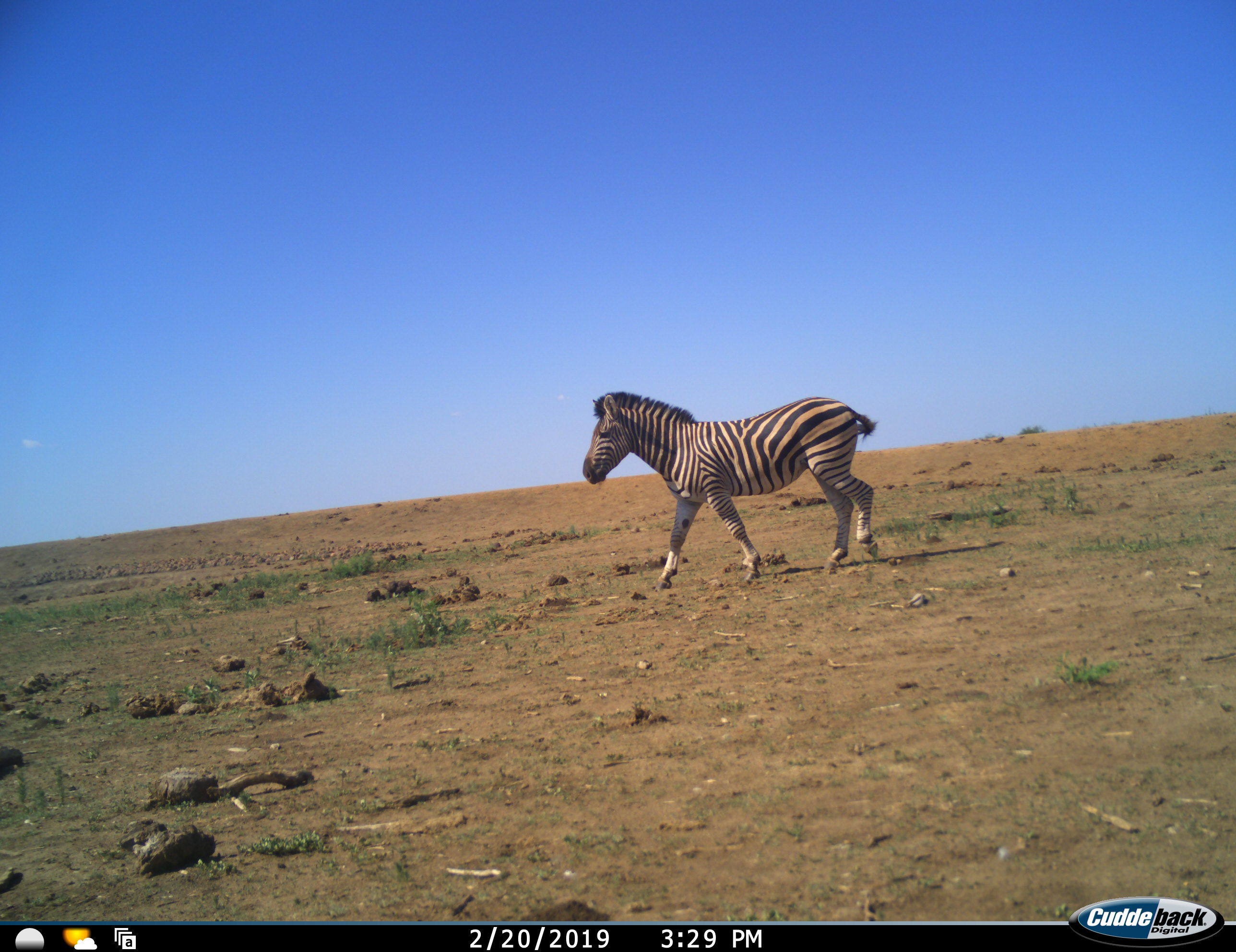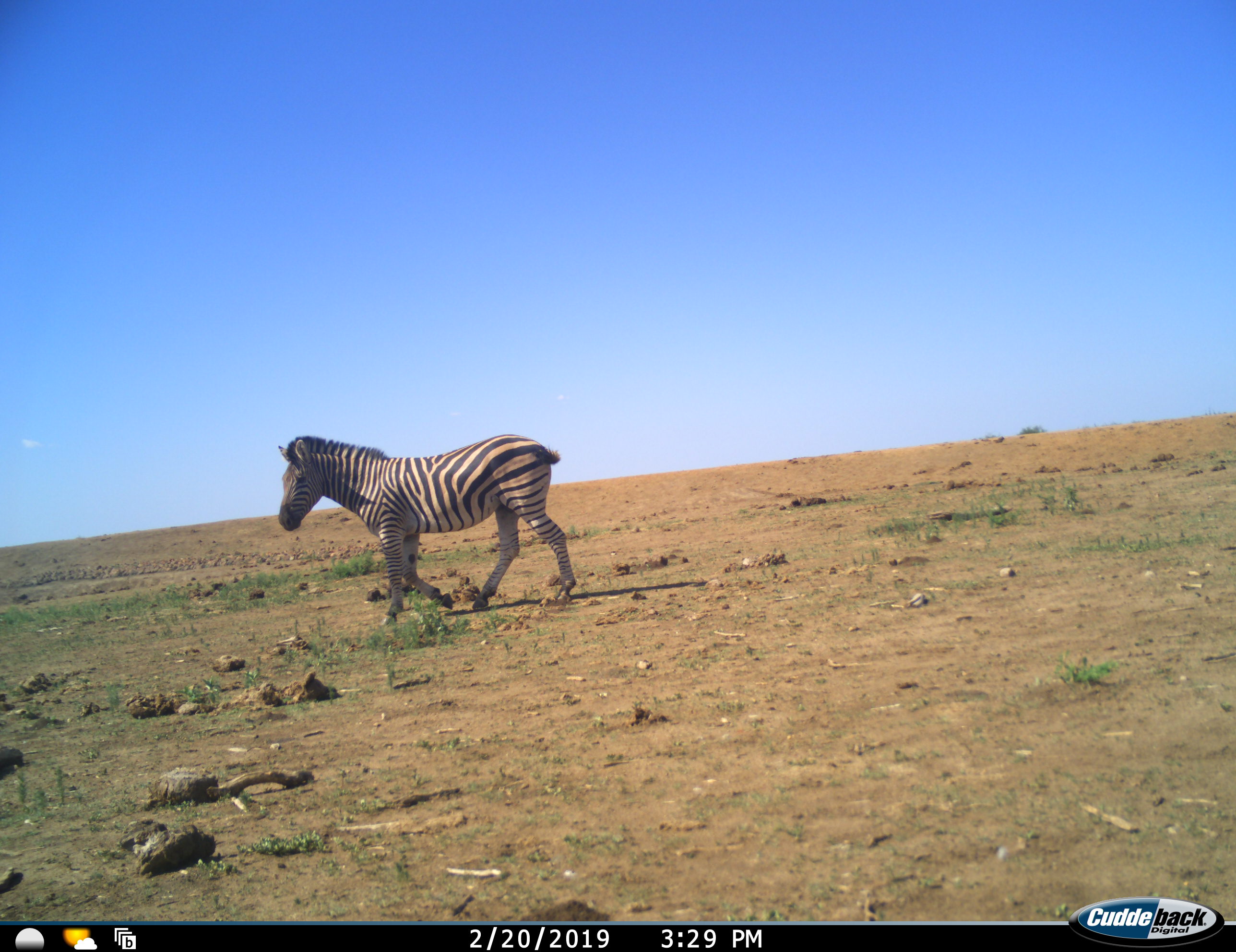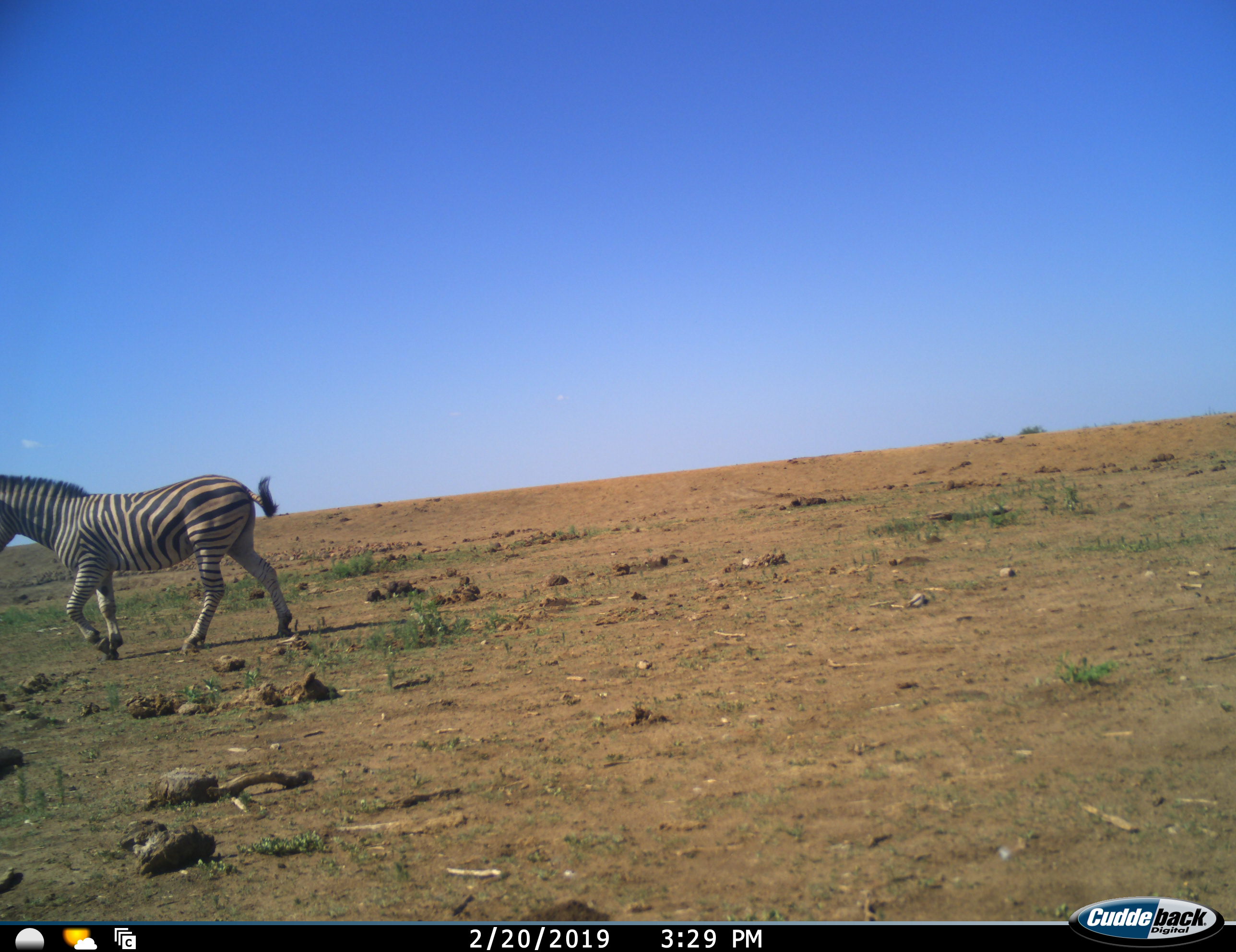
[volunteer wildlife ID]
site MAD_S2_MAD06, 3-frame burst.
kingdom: Animalia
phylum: Chordata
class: Mammalia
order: Perissodactyla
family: Equidae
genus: Equus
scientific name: Equus quagga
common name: plains zebra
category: zebraplains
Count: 1.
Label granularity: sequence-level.